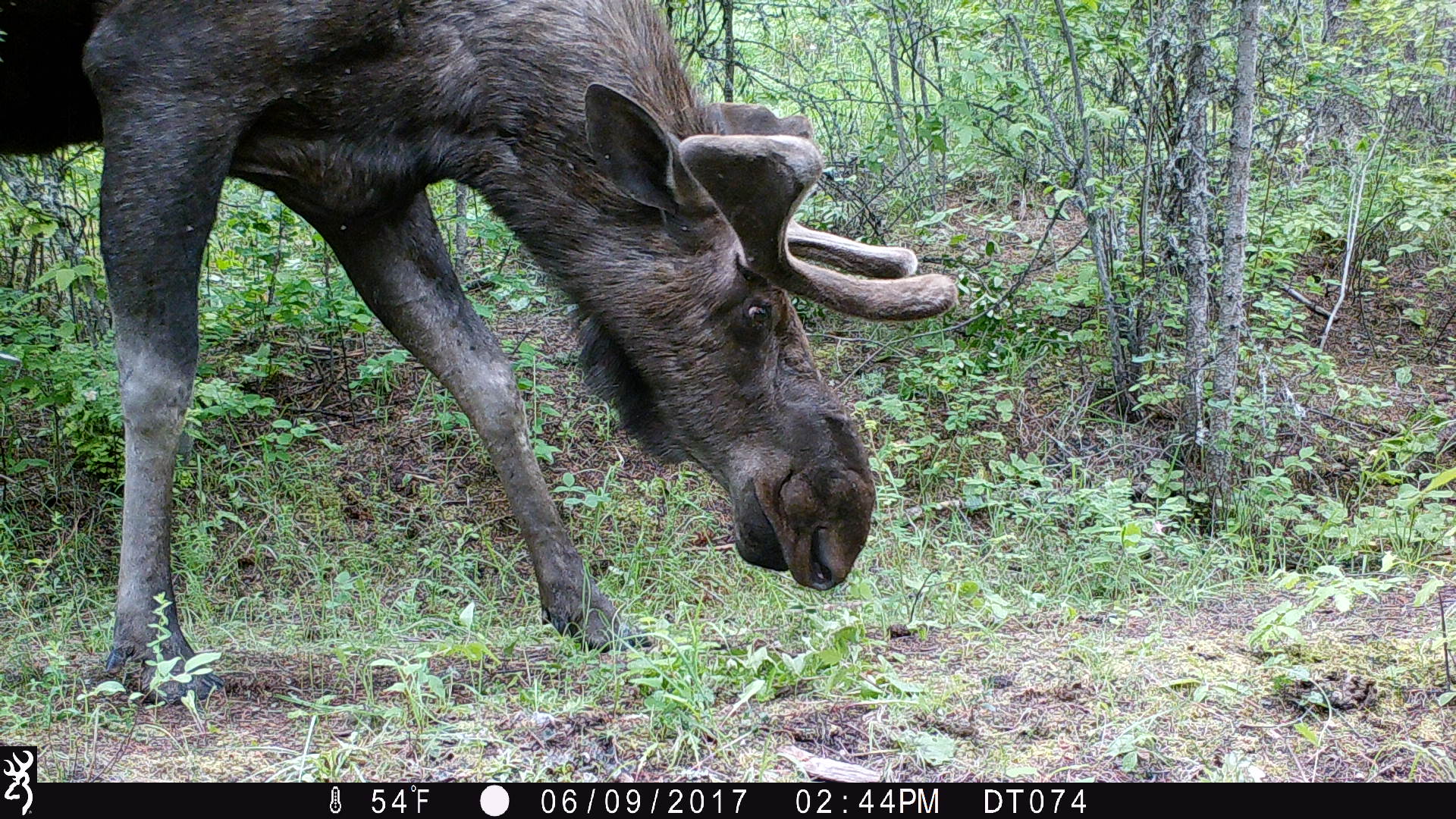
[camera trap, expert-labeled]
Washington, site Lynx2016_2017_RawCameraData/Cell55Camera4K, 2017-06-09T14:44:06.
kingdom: Animalia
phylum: Chordata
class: Mammalia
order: Artiodactyla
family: Cervidae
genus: Alces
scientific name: Alces alces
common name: moose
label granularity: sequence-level